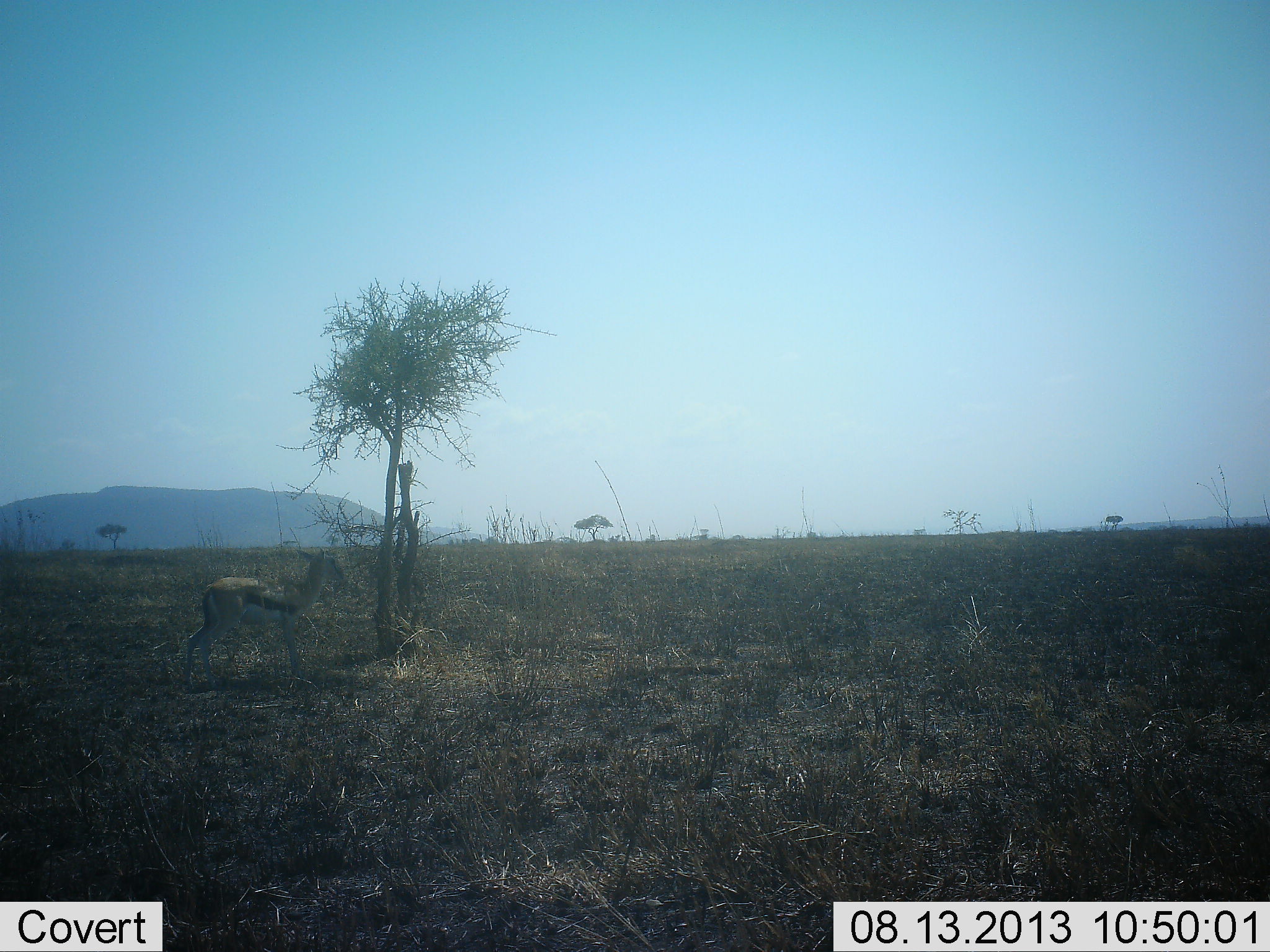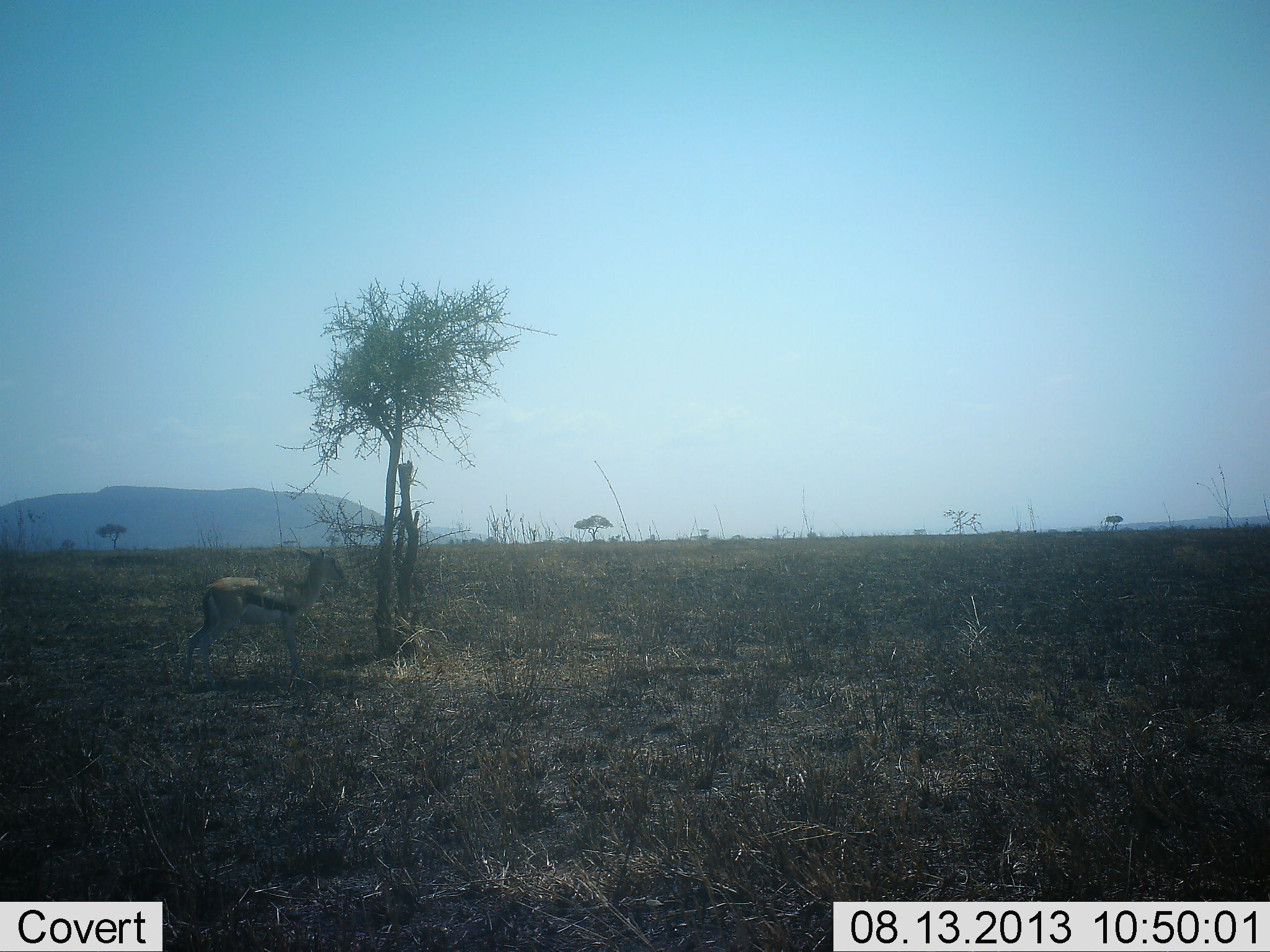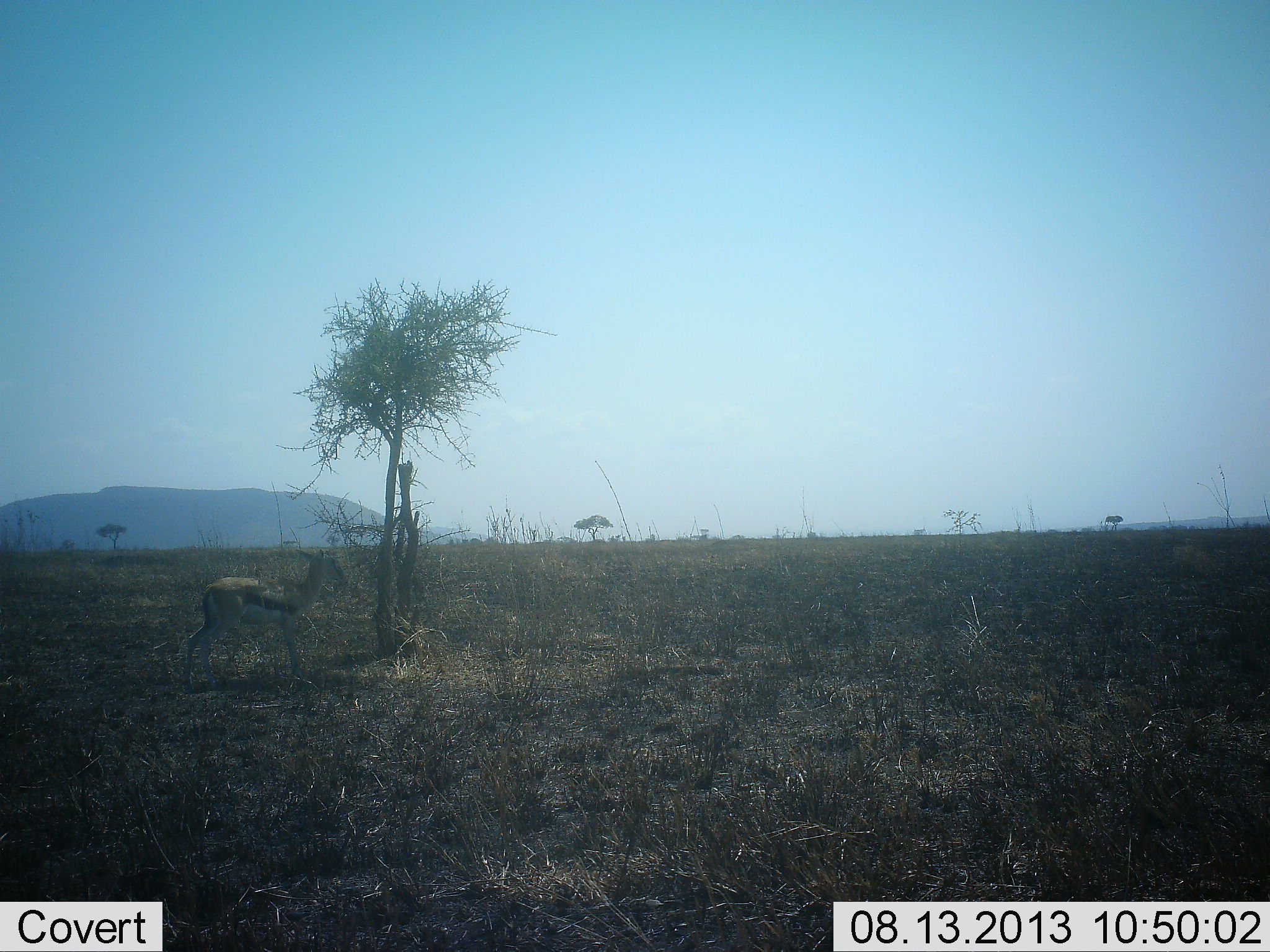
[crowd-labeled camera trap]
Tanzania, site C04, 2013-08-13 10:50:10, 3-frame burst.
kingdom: Animalia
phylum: Chordata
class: Mammalia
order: Artiodactyla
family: Bovidae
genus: Eudorcas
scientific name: Eudorcas thomsonii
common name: thomson's gazelle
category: gazellethomsons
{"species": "gazellethomsons (thomson's gazelle) (Eudorcas thomsonii)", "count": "1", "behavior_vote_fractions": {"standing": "90%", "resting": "0%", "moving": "10%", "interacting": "0%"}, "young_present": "0%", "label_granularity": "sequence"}